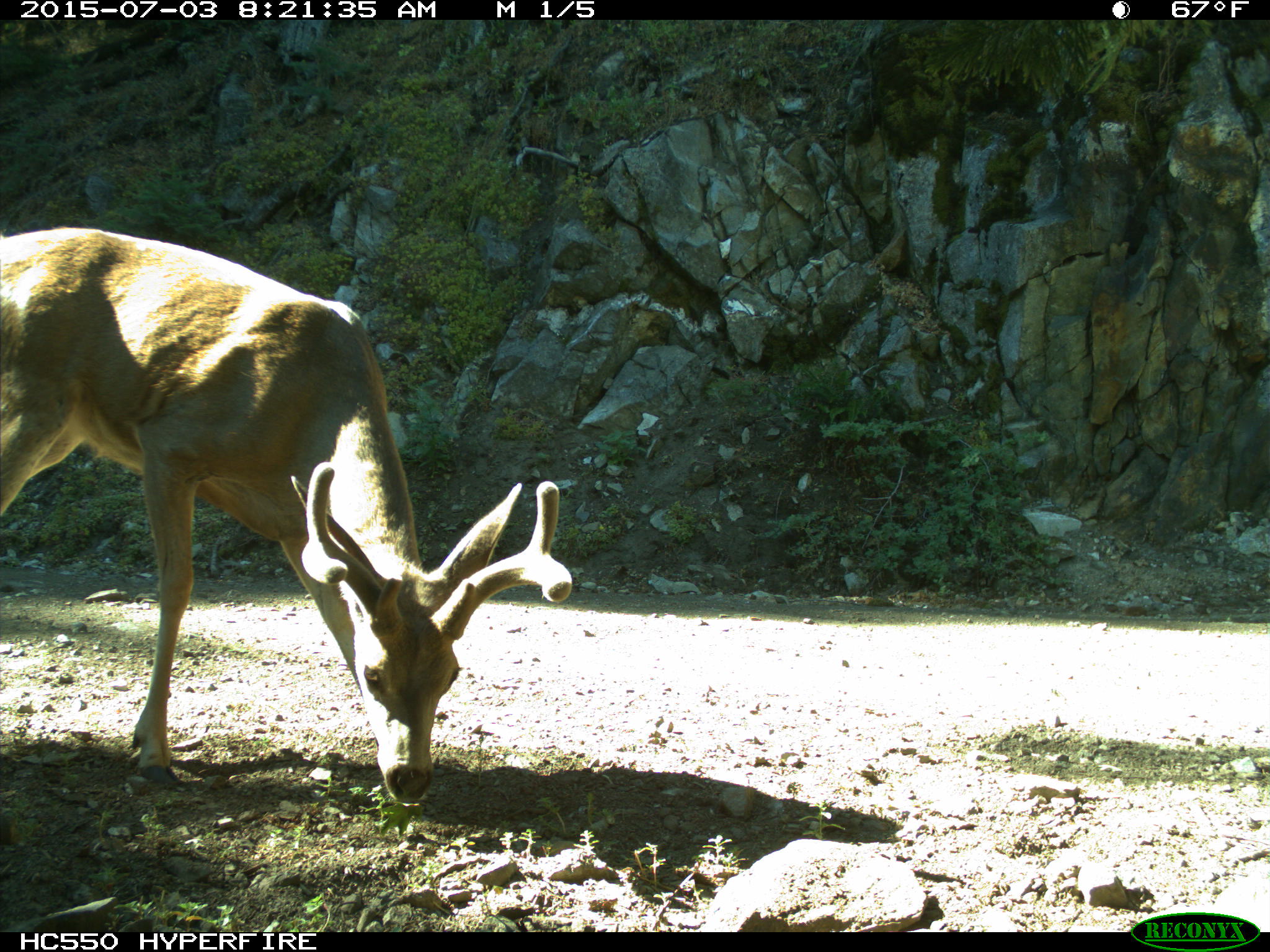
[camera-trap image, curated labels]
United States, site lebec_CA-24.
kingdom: Animalia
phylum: Chordata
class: Mammalia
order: Artiodactyla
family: Cervidae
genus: Odocoileus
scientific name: Odocoileus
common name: deer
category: unidentified deer